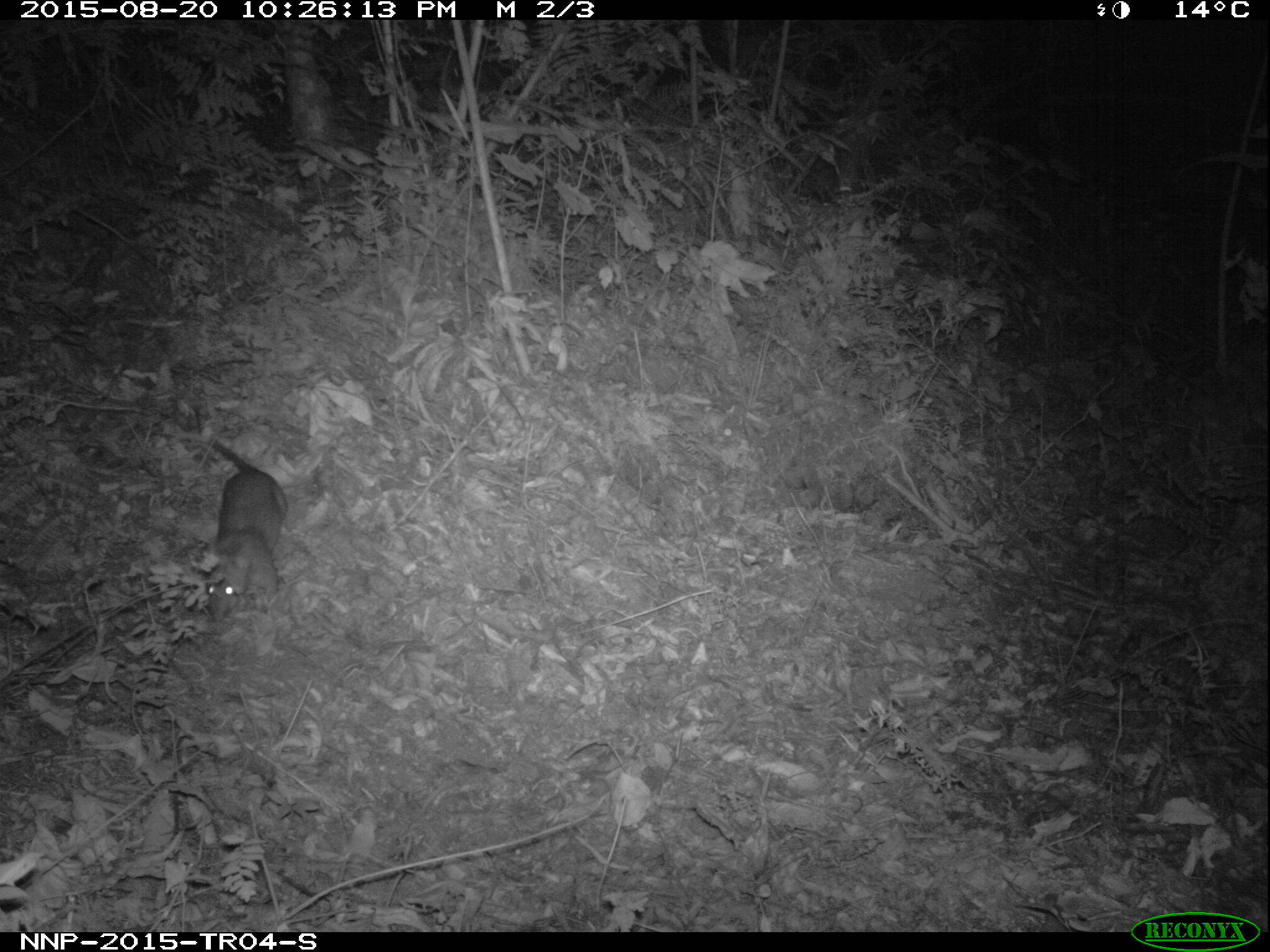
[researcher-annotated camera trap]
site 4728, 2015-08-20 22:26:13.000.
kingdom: Animalia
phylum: Chordata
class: Mammalia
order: Rodentia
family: Nesomyidae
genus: Cricetomys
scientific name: Cricetomys gambianus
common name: african giant pouched rat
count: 1